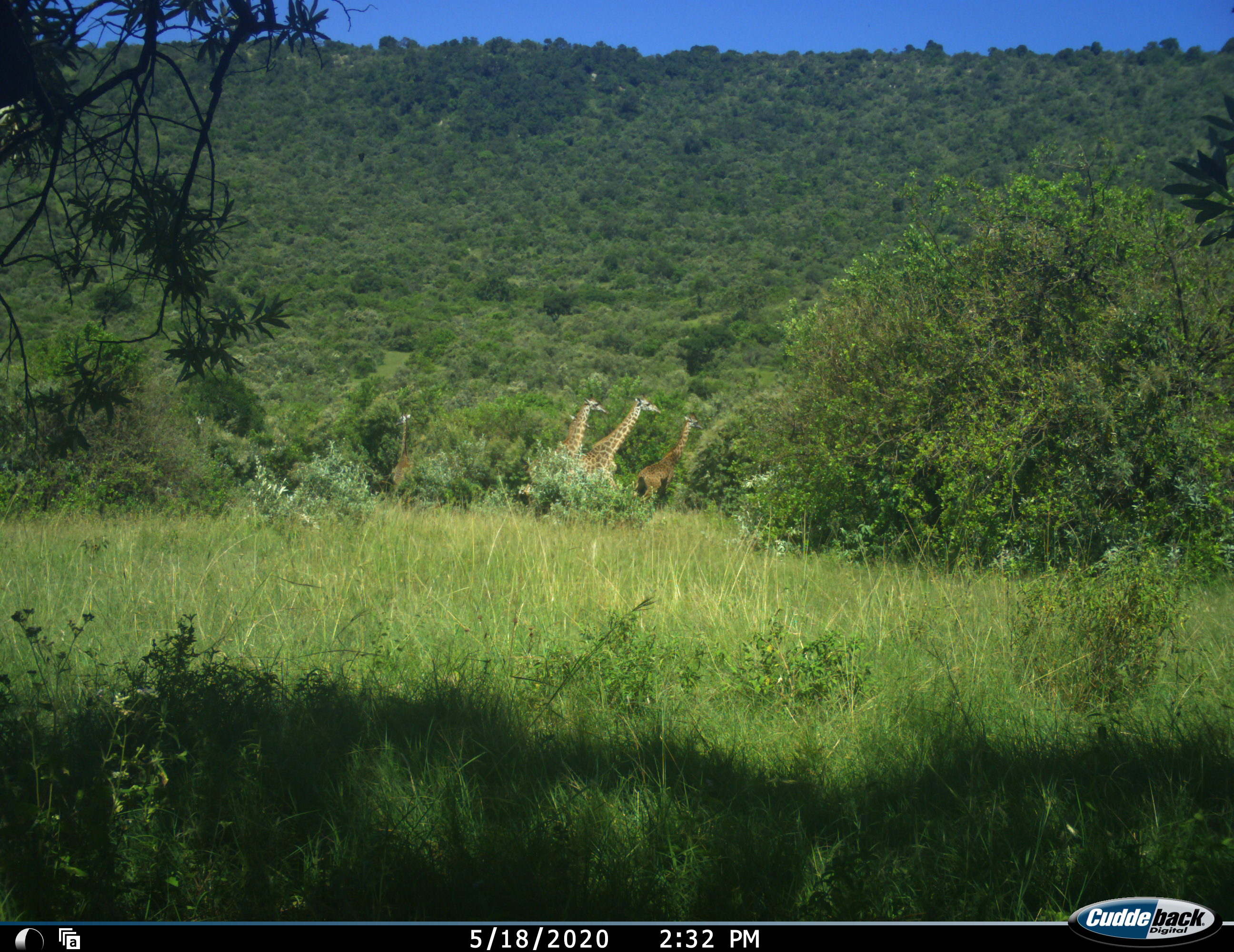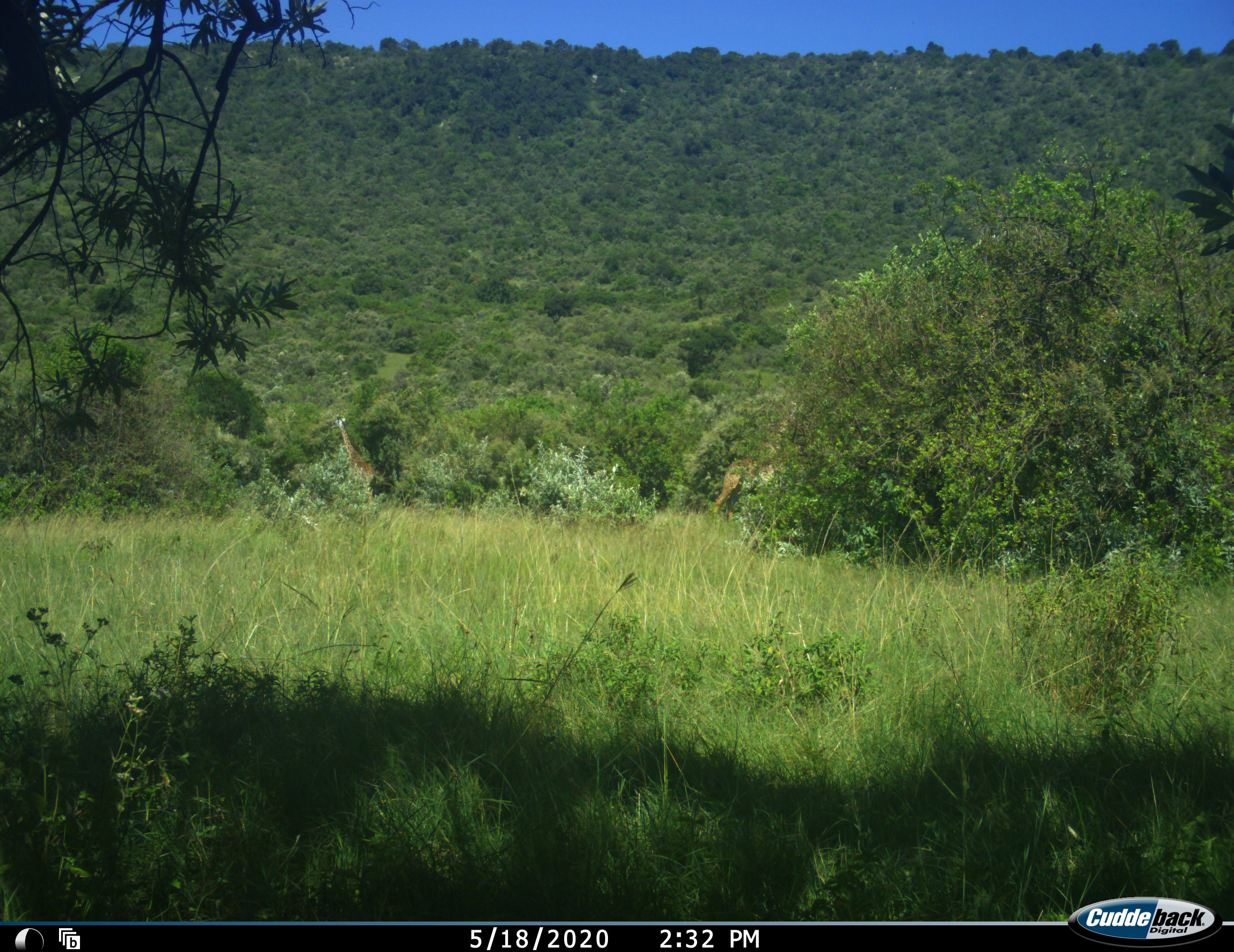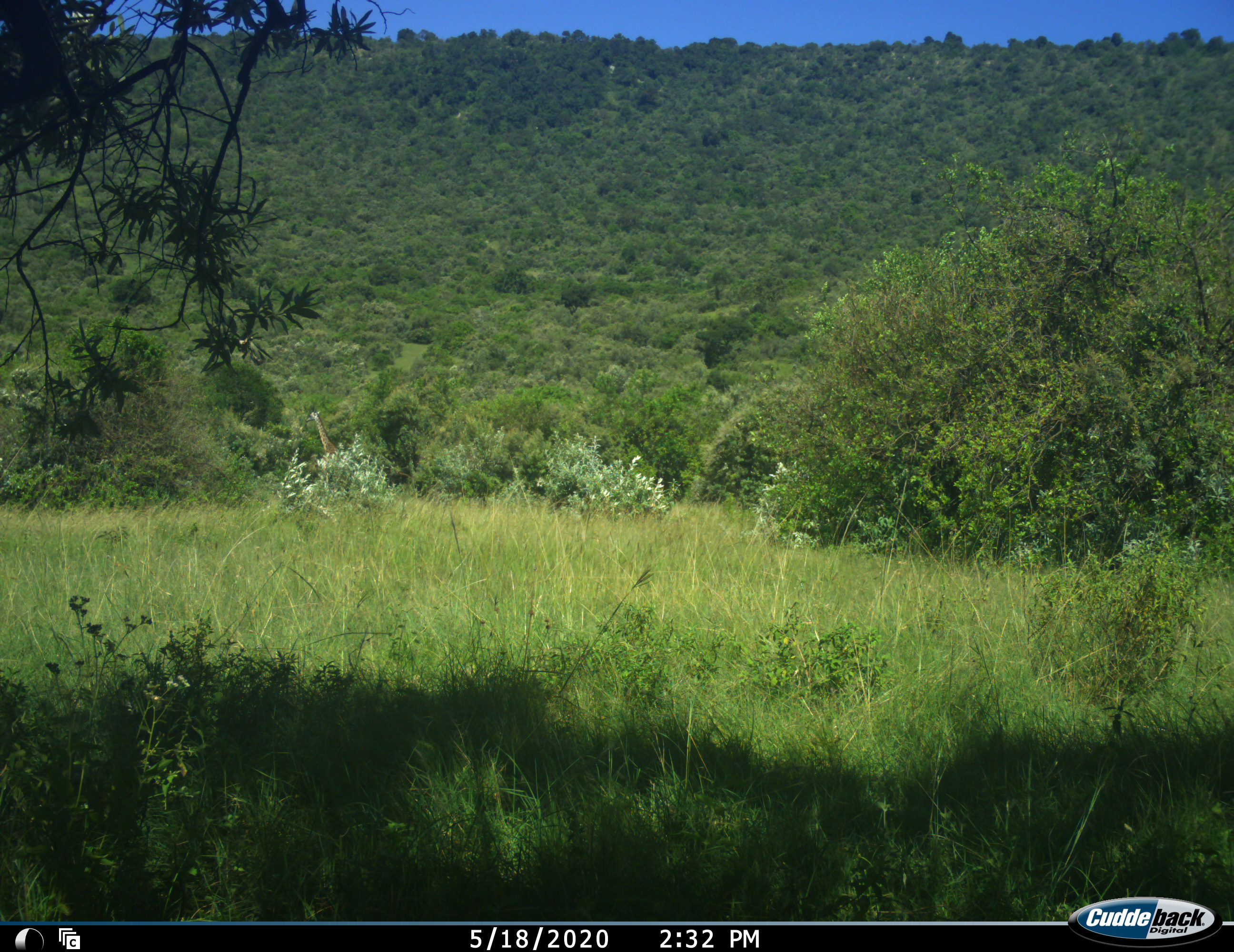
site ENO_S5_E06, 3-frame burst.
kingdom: Animalia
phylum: Chordata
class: Mammalia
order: Artiodactyla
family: Giraffidae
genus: Giraffa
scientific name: Giraffa camelopardalis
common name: giraffe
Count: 4.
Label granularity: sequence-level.